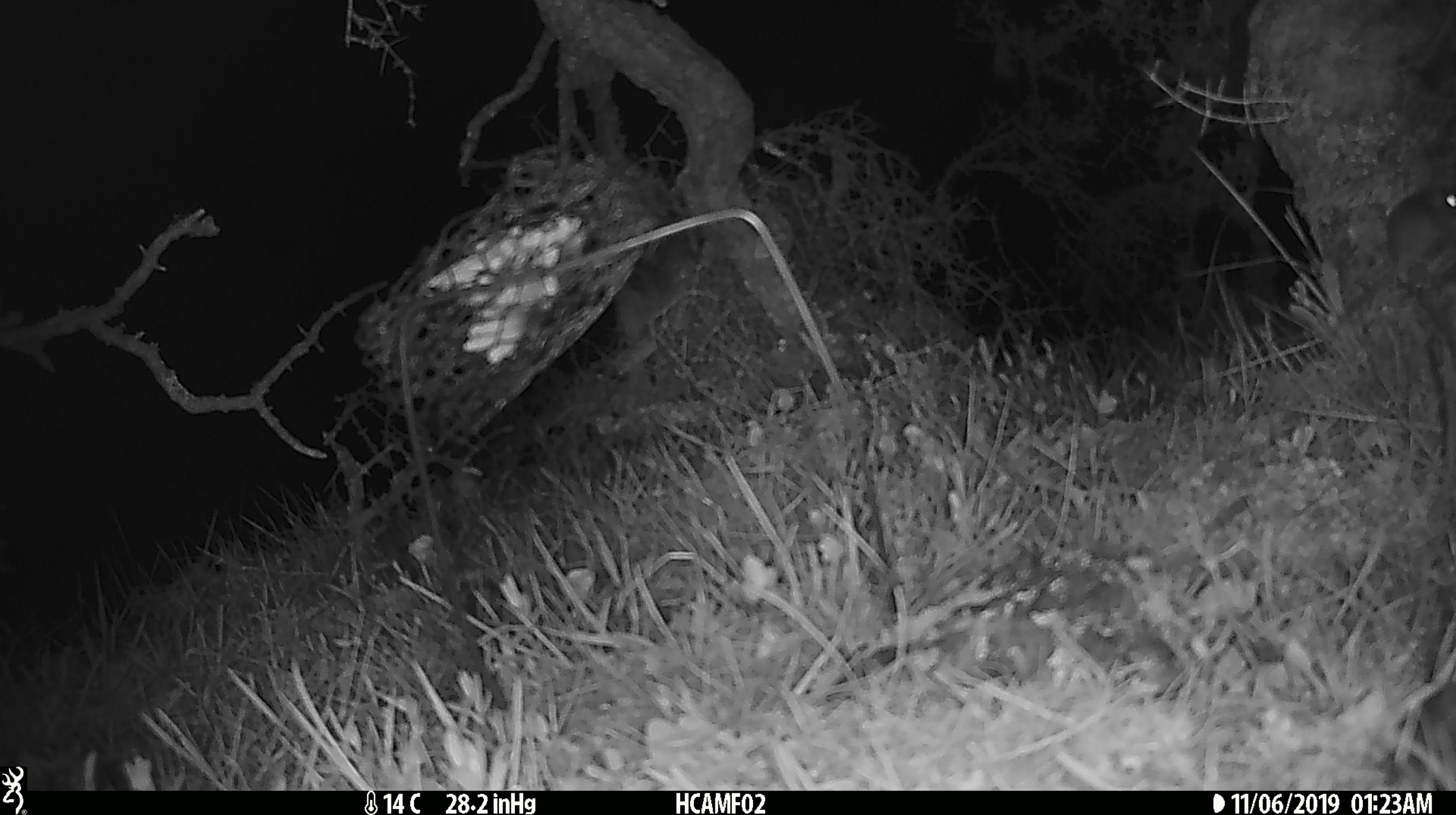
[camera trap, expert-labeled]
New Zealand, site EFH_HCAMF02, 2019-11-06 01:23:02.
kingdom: Animalia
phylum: Chordata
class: Mammalia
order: Rodentia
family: Muridae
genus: Mus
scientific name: Mus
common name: mouse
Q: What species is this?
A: Mouse (Mus).